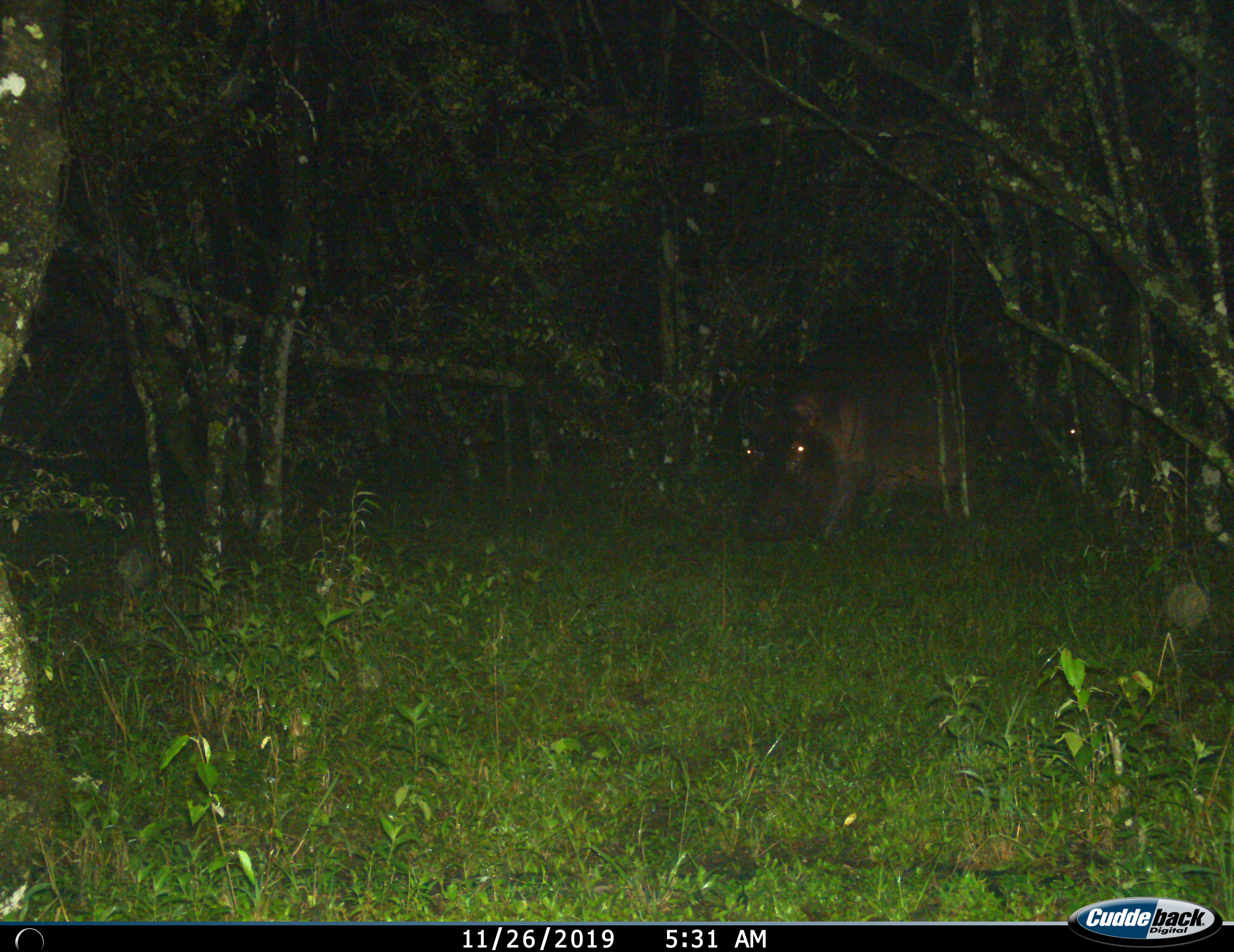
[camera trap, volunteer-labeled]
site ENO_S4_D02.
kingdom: Animalia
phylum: Chordata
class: Mammalia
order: Artiodactyla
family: Hippopotamidae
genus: Hippopotamus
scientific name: Hippopotamus amphibius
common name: hippopotamus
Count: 1.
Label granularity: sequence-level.